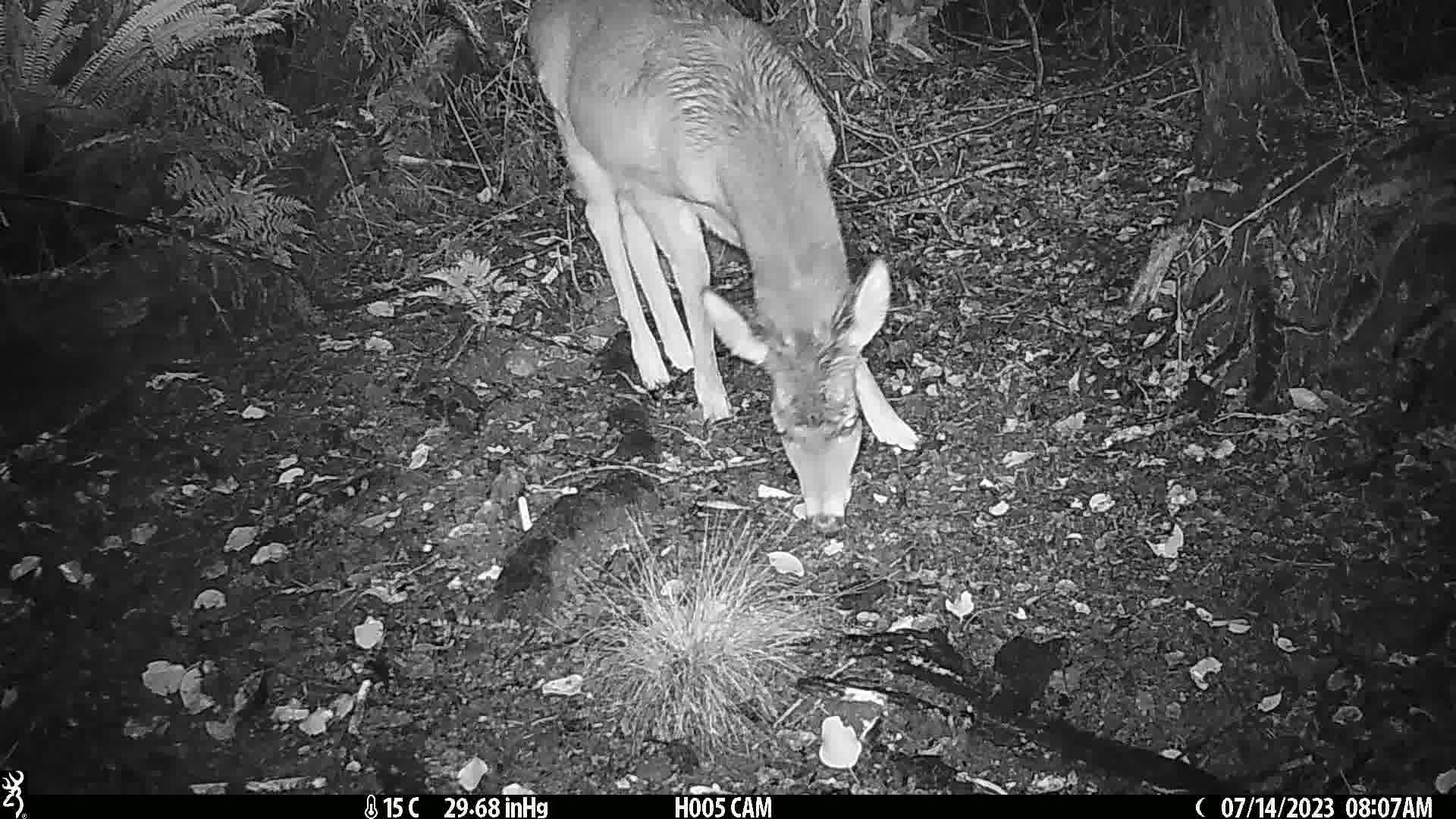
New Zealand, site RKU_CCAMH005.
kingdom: Animalia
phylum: Chordata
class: Mammalia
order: Artiodactyla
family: Cervidae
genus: Odocoileus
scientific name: Odocoileus virginianus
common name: white-tailed deer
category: white tailed deer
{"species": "white tailed deer (white-tailed deer) (Odocoileus virginianus)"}